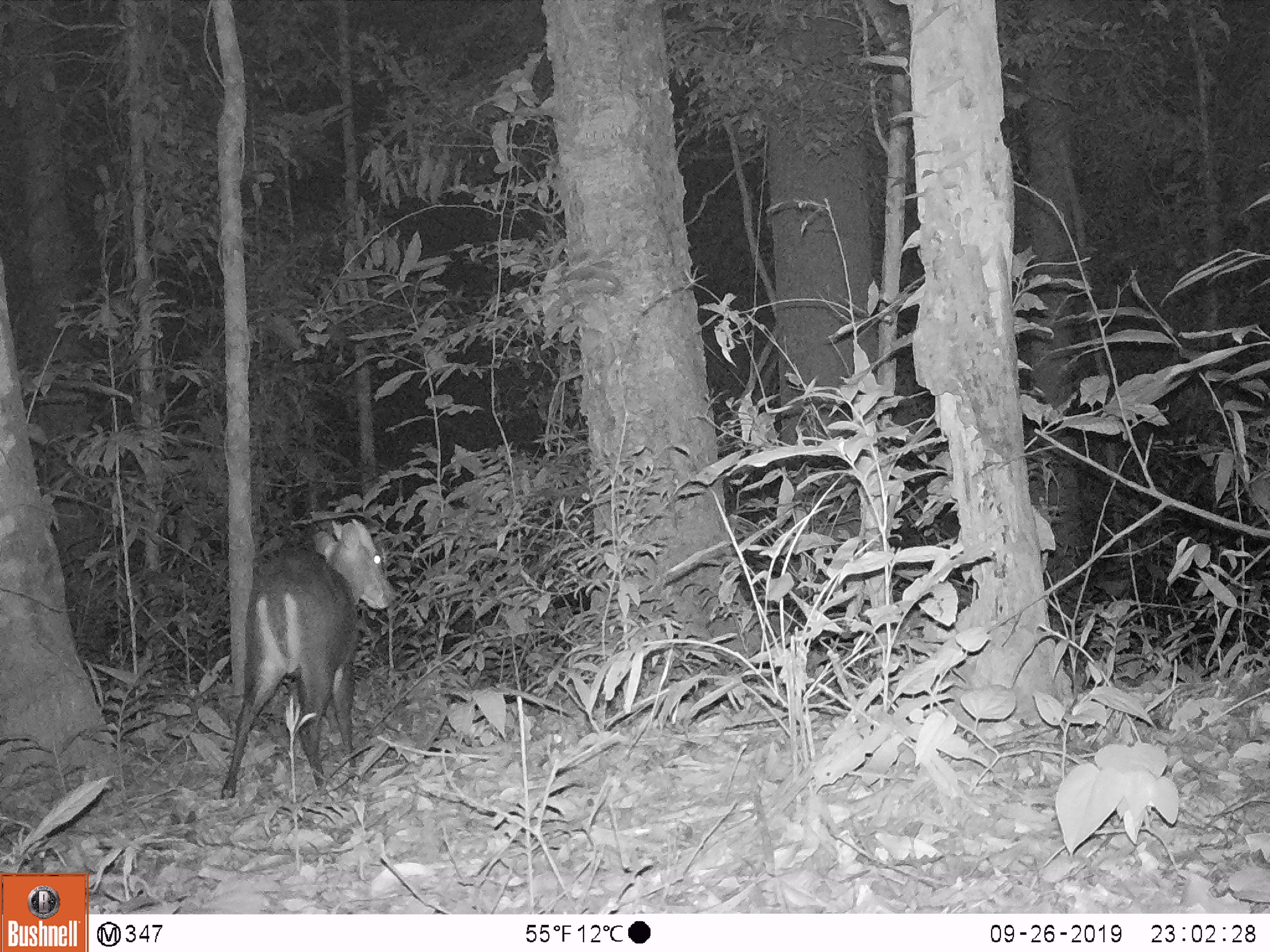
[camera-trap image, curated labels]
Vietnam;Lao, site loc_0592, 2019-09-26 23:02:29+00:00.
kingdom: Animalia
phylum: Chordata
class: Mammalia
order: Artiodactyla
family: Cervidae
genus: Muntiacus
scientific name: Muntiacus rooseveltorum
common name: roosevelt's muntjac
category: roosevelts muntjac group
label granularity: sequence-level